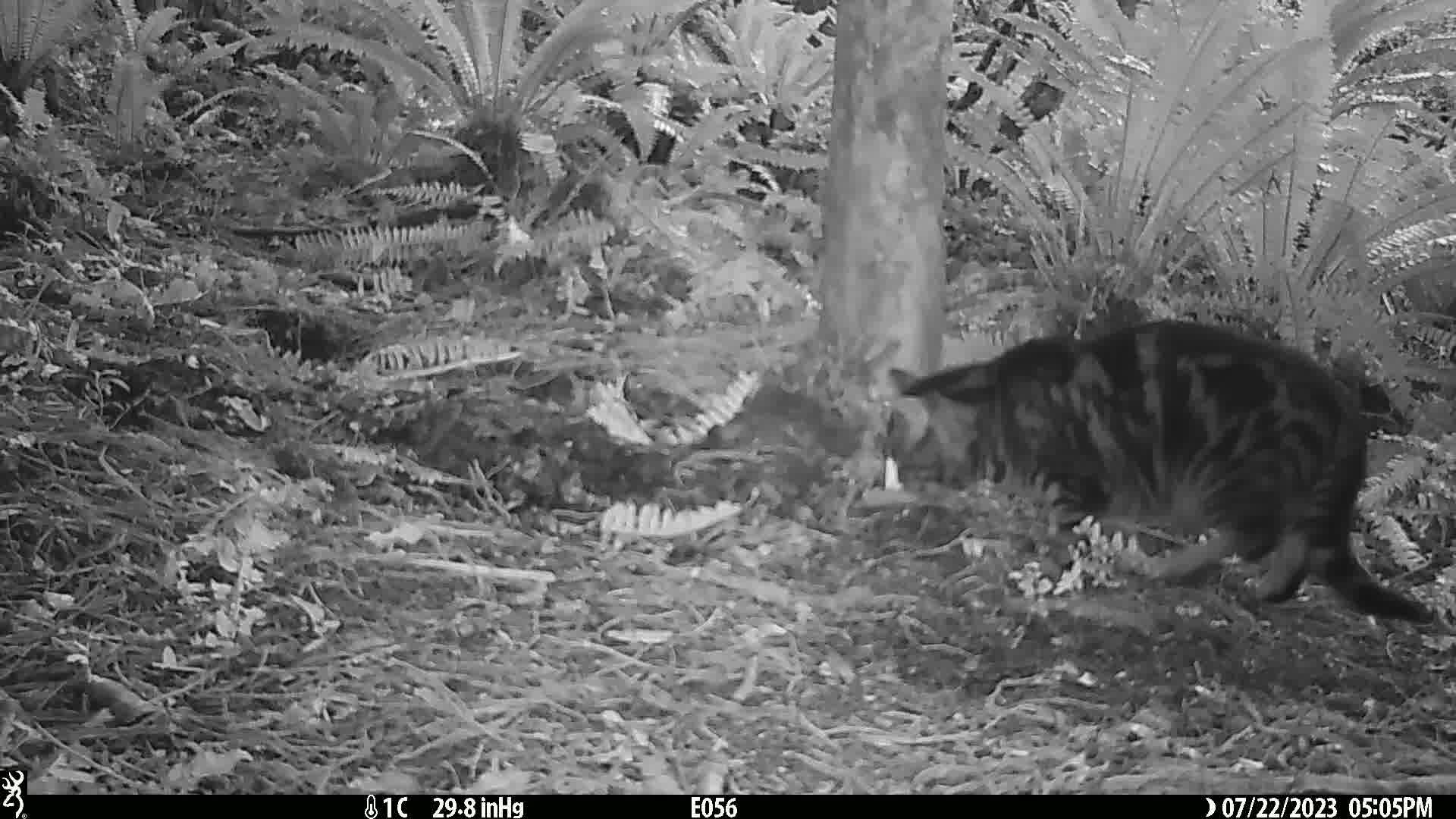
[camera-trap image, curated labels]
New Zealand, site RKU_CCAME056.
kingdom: Animalia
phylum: Chordata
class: Mammalia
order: Carnivora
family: Felidae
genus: Felis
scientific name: Felis catus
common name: domestic cat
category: cat